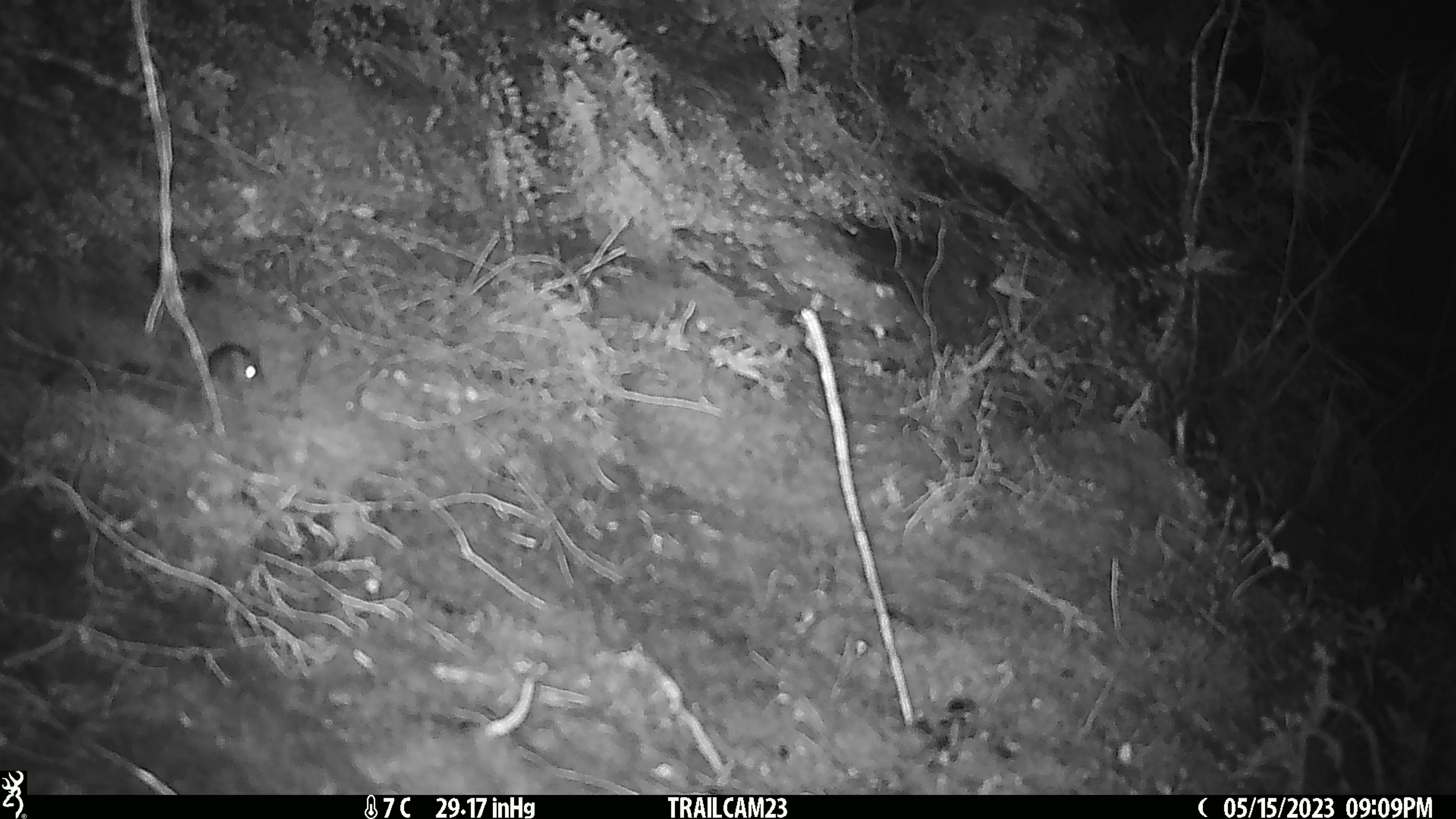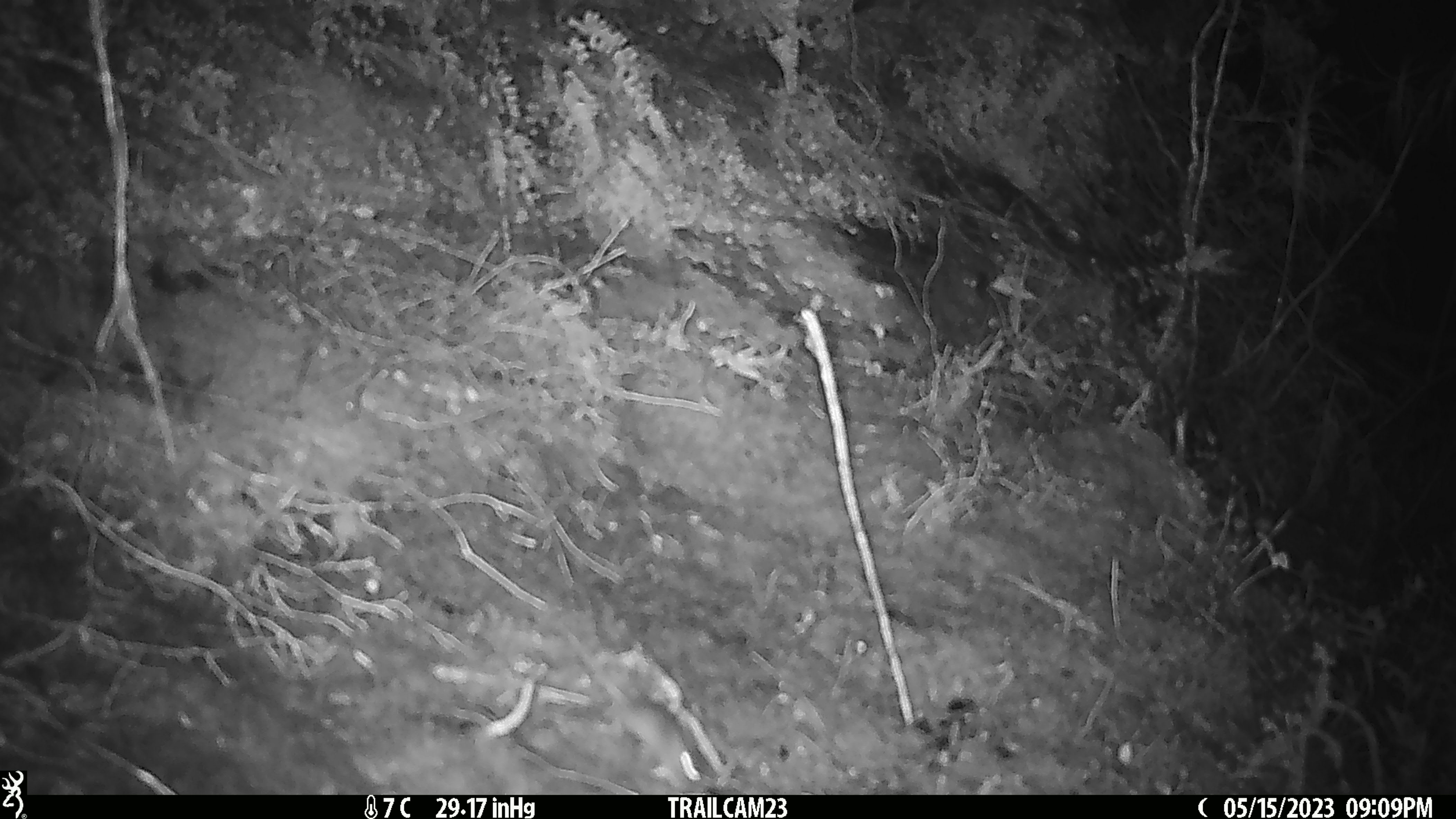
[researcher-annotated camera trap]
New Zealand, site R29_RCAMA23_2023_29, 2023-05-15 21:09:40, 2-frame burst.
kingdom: Animalia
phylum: Chordata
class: Mammalia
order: Rodentia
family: Muridae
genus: Mus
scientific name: Mus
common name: mouse